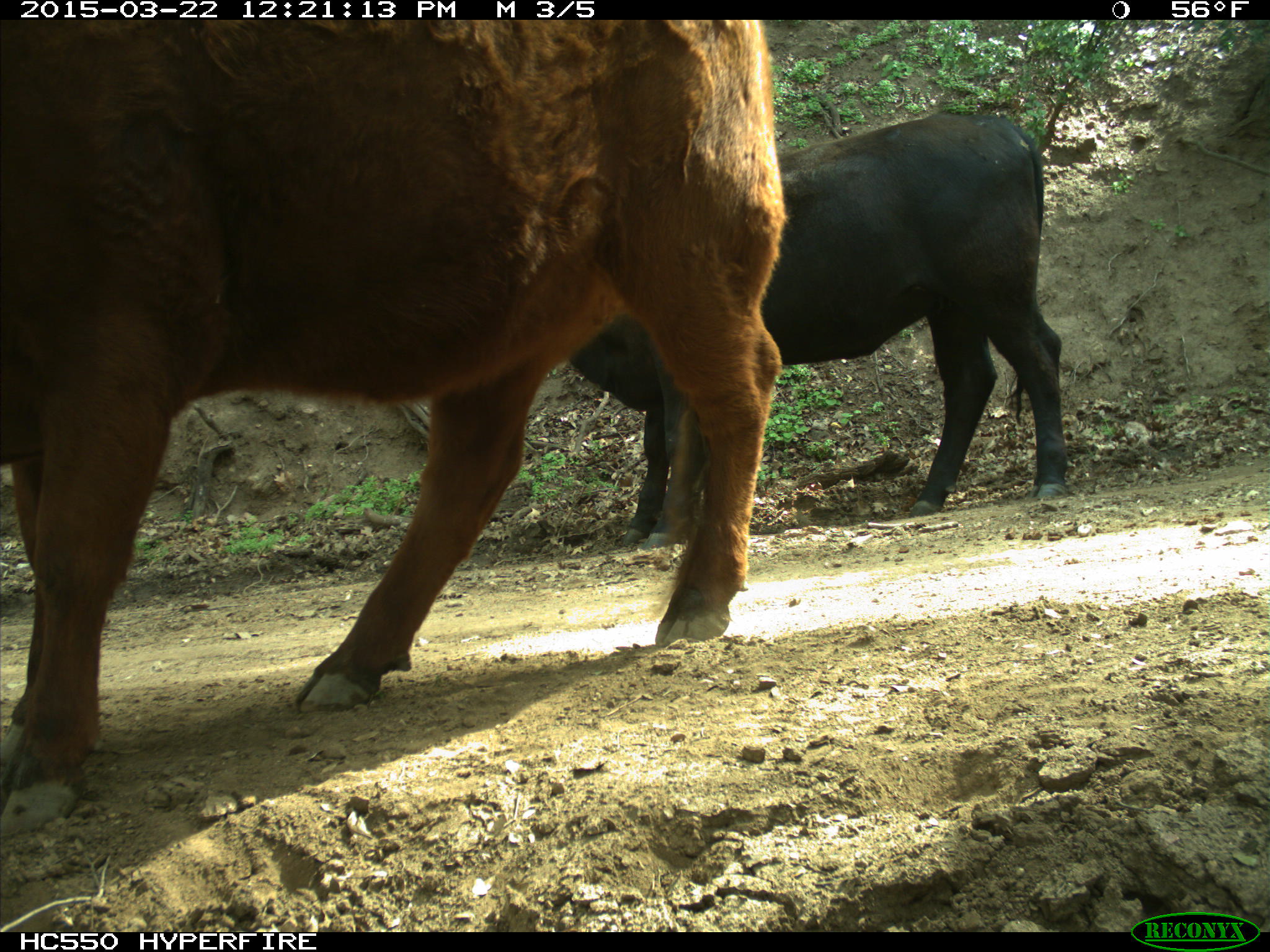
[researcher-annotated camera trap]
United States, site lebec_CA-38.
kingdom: Animalia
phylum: Chordata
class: Mammalia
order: Artiodactyla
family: Bovidae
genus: Bos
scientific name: Bos taurus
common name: domestic cow